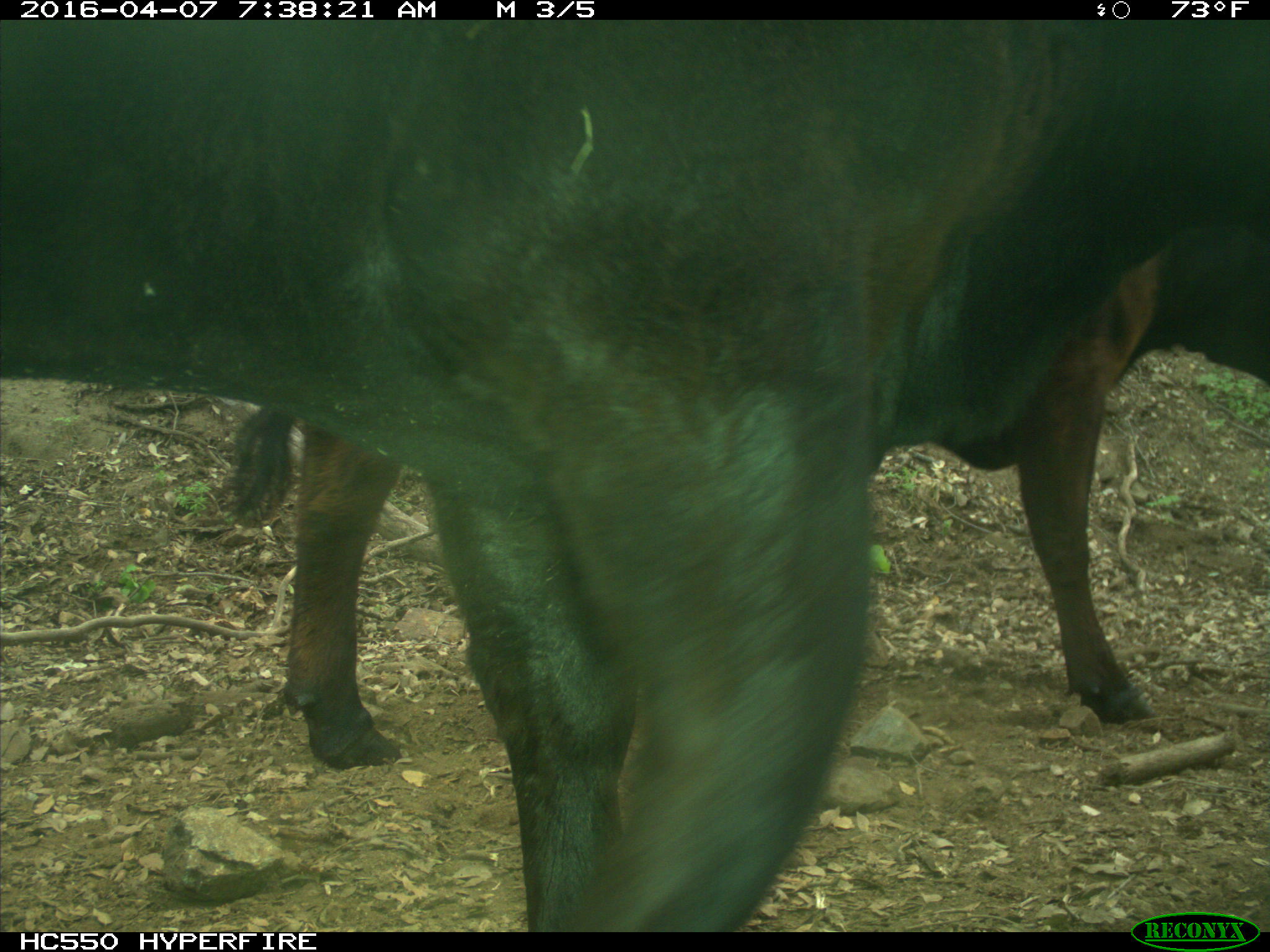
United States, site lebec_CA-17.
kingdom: Animalia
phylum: Chordata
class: Mammalia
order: Artiodactyla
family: Bovidae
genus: Bos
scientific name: Bos taurus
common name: domestic cow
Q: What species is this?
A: Bos taurus (domestic cow).